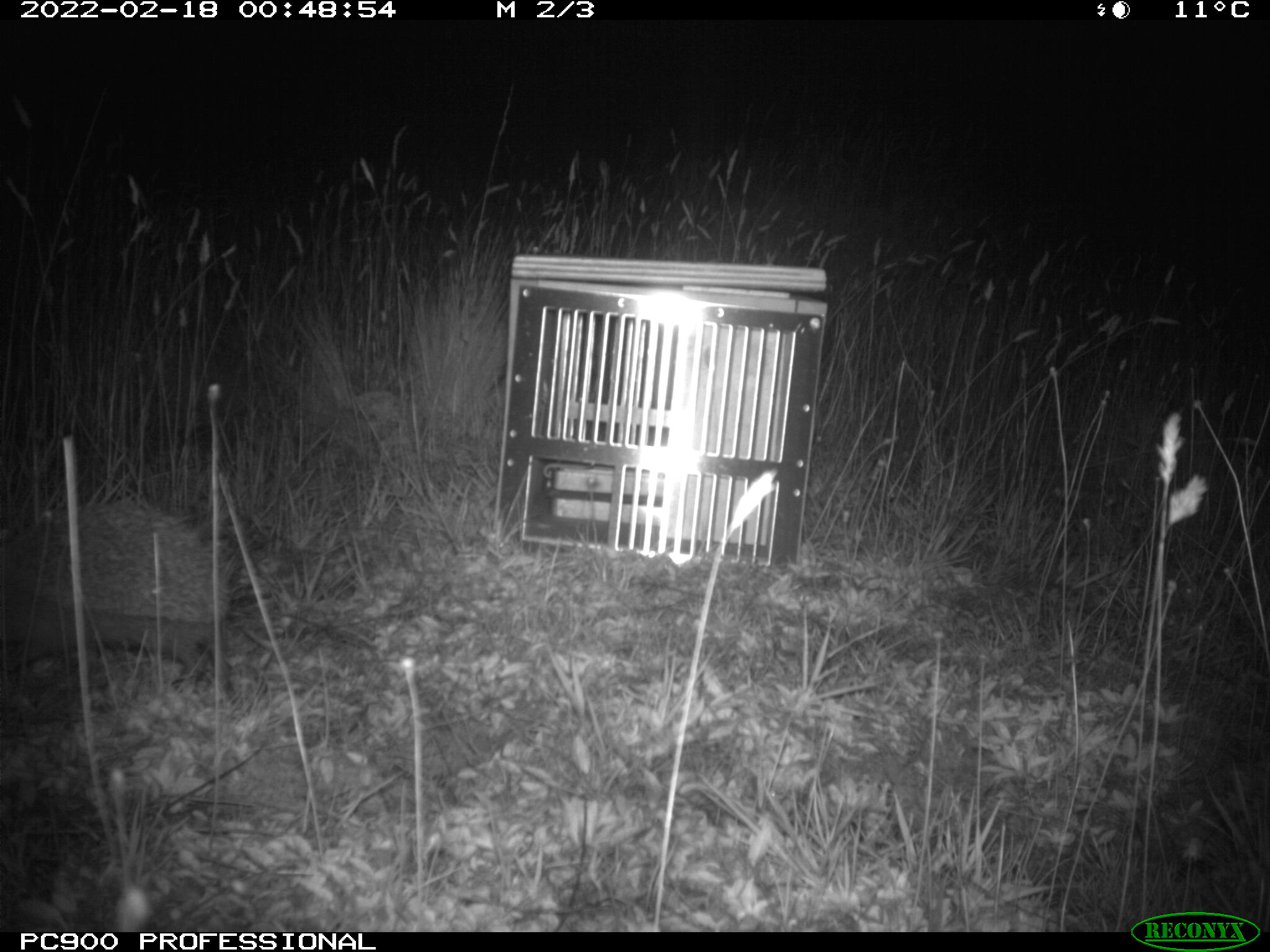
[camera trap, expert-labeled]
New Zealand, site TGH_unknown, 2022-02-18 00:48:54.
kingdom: Animalia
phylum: Chordata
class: Mammalia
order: Eulipotyphla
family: Erinaceidae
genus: Erinaceus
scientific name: Erinaceus europaeus europaeus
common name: european hedgehog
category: hedgehog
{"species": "hedgehog (european hedgehog) (Erinaceus europaeus europaeus)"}